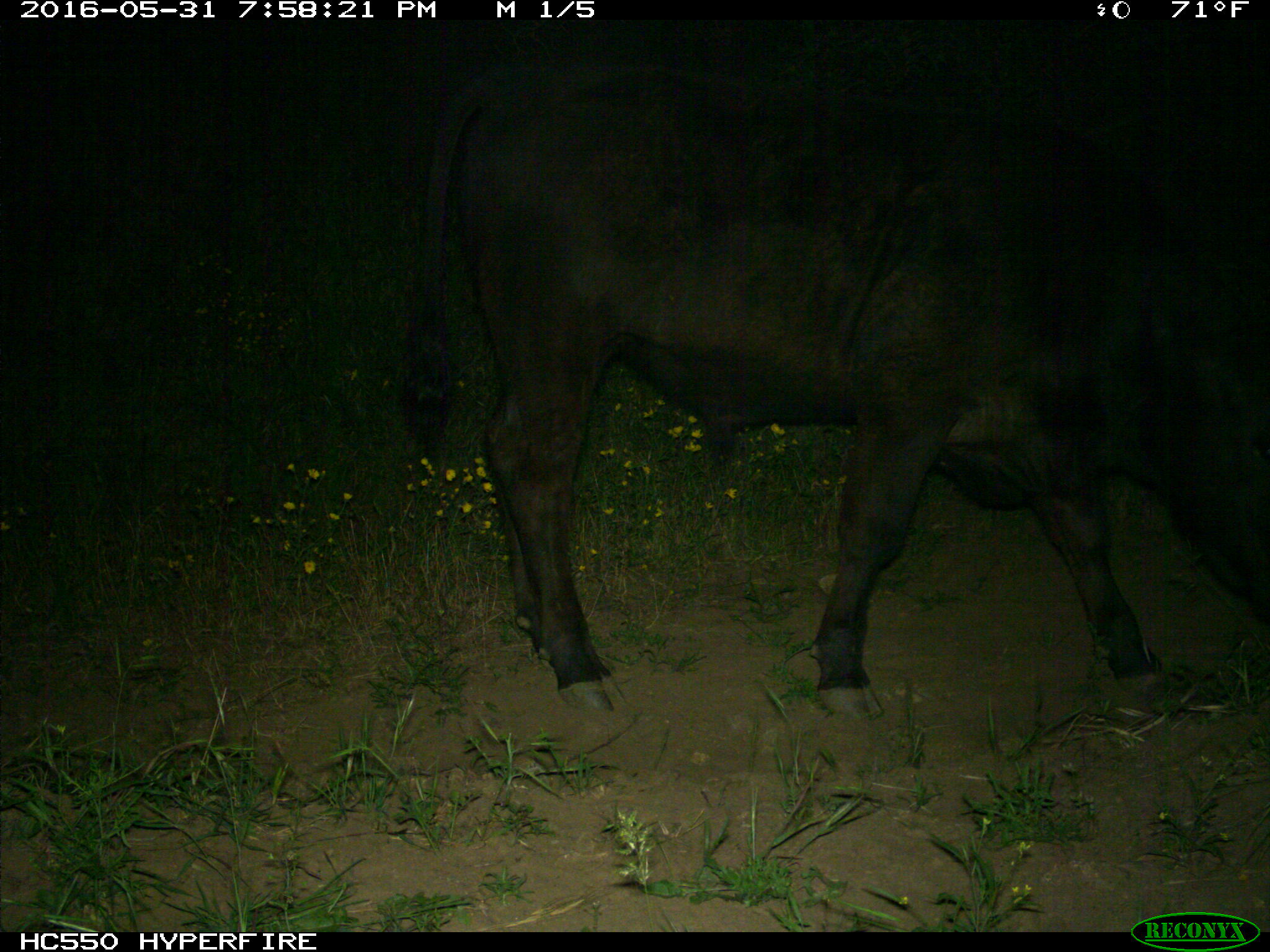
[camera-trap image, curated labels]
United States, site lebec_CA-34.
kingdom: Animalia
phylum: Chordata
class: Mammalia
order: Artiodactyla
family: Bovidae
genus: Bos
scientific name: Bos taurus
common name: domestic cow